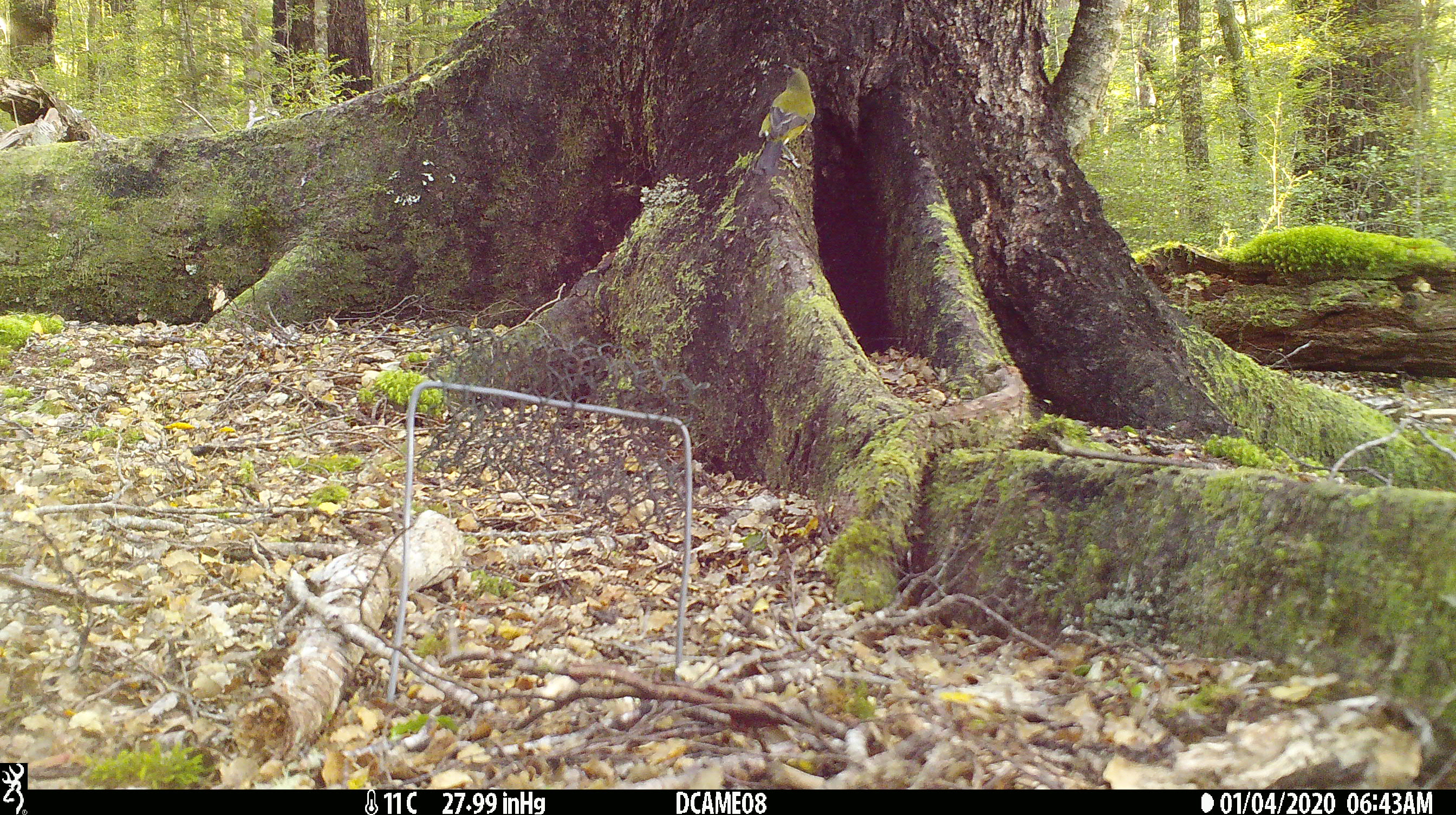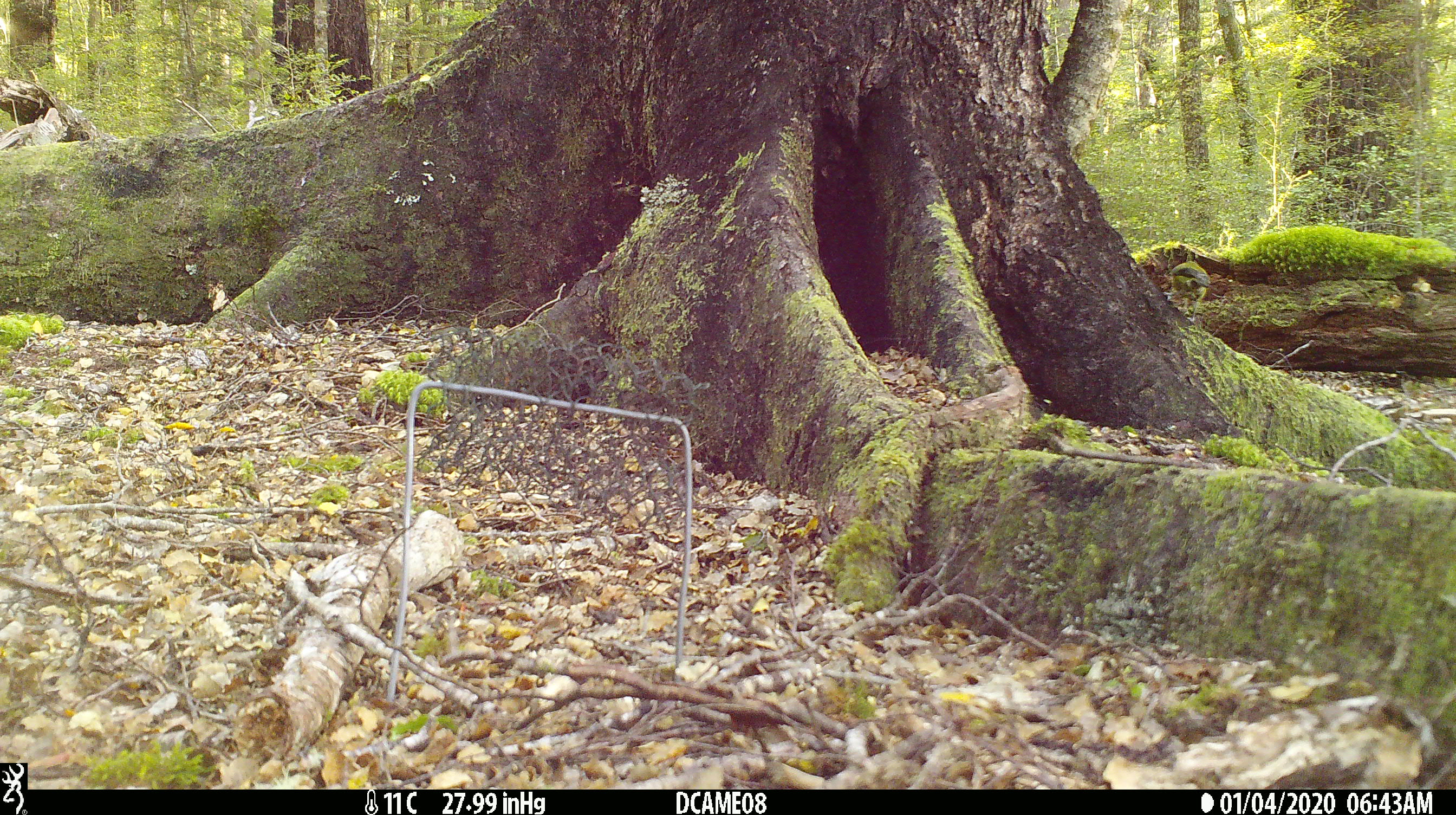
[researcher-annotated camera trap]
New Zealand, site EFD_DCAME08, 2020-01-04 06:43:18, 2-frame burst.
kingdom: Animalia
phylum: Chordata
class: Aves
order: Passeriformes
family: Meliphagidae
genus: Anthornis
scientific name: Anthornis melanura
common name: new zealand bellbird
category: bellbird